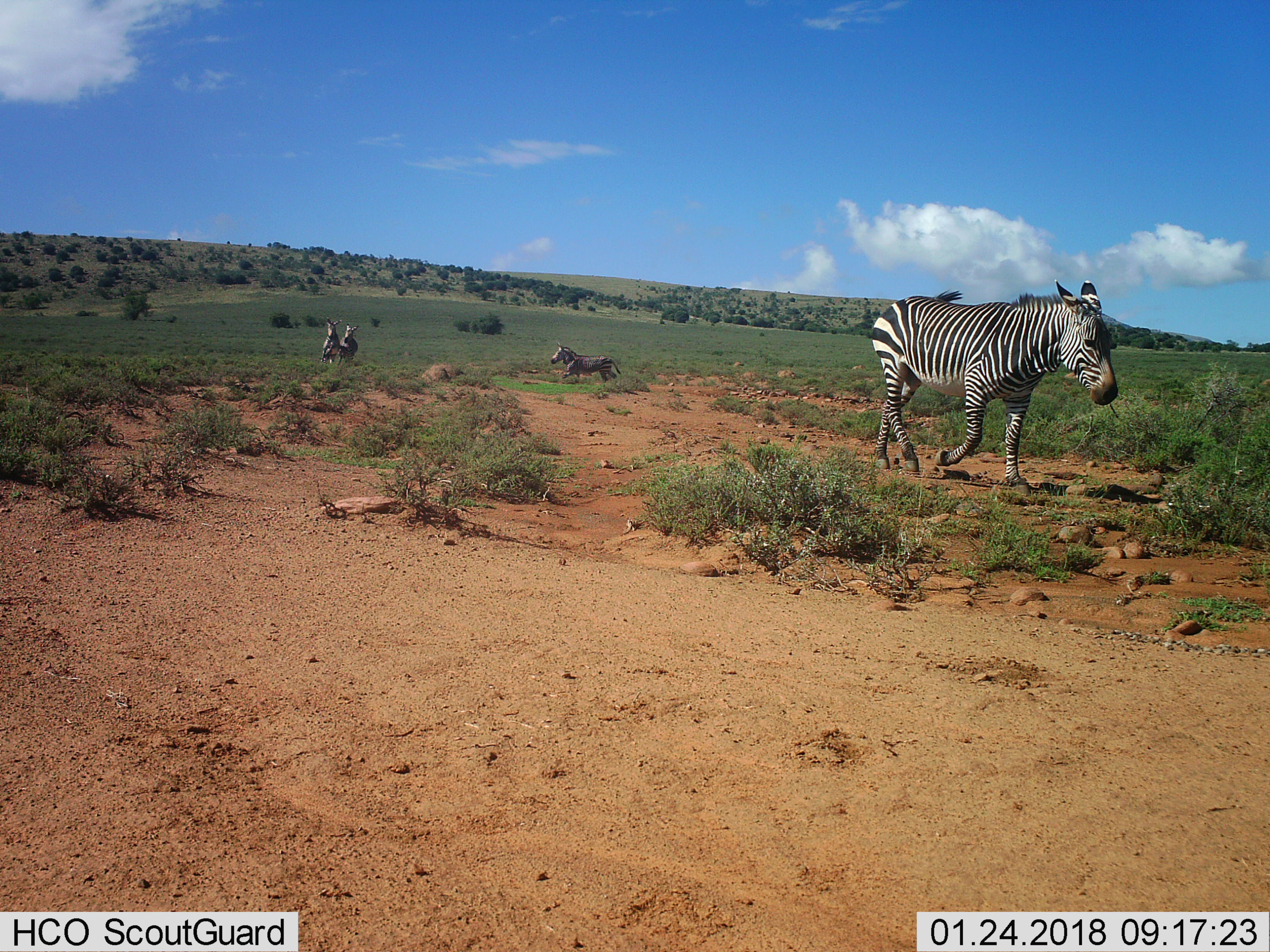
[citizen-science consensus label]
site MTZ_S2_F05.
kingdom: Animalia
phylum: Chordata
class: Mammalia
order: Perissodactyla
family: Equidae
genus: Equus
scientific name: Equus zebra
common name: mountain zebra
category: zebramountain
Zebramountain (mountain zebra) (Equus zebra), count 4. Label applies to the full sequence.